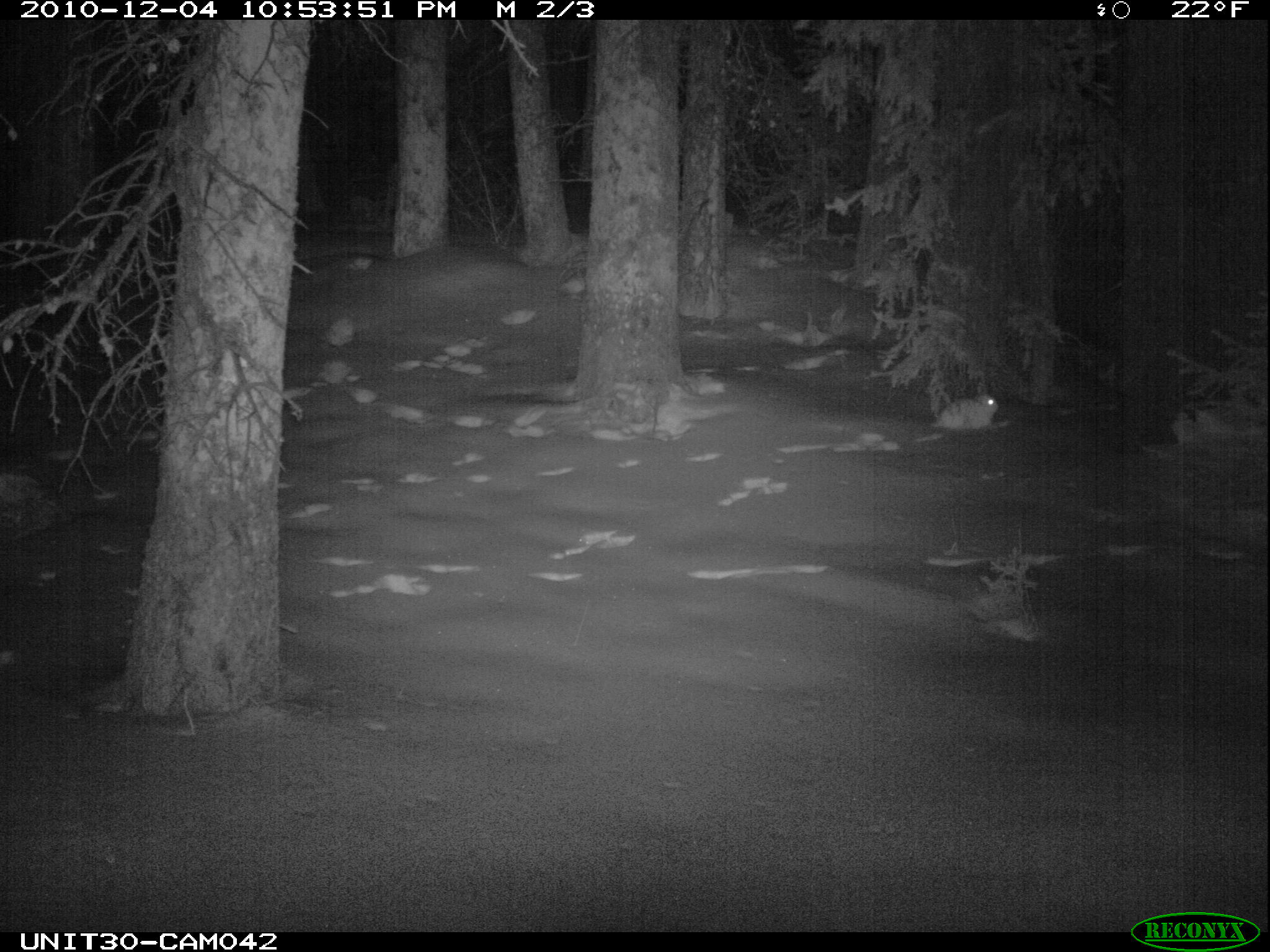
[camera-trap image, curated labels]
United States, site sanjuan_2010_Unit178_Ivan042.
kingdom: Animalia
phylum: Chordata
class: Mammalia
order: Lagomorpha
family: Leporidae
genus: Lepus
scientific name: Lepus americanus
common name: snowshoe hare